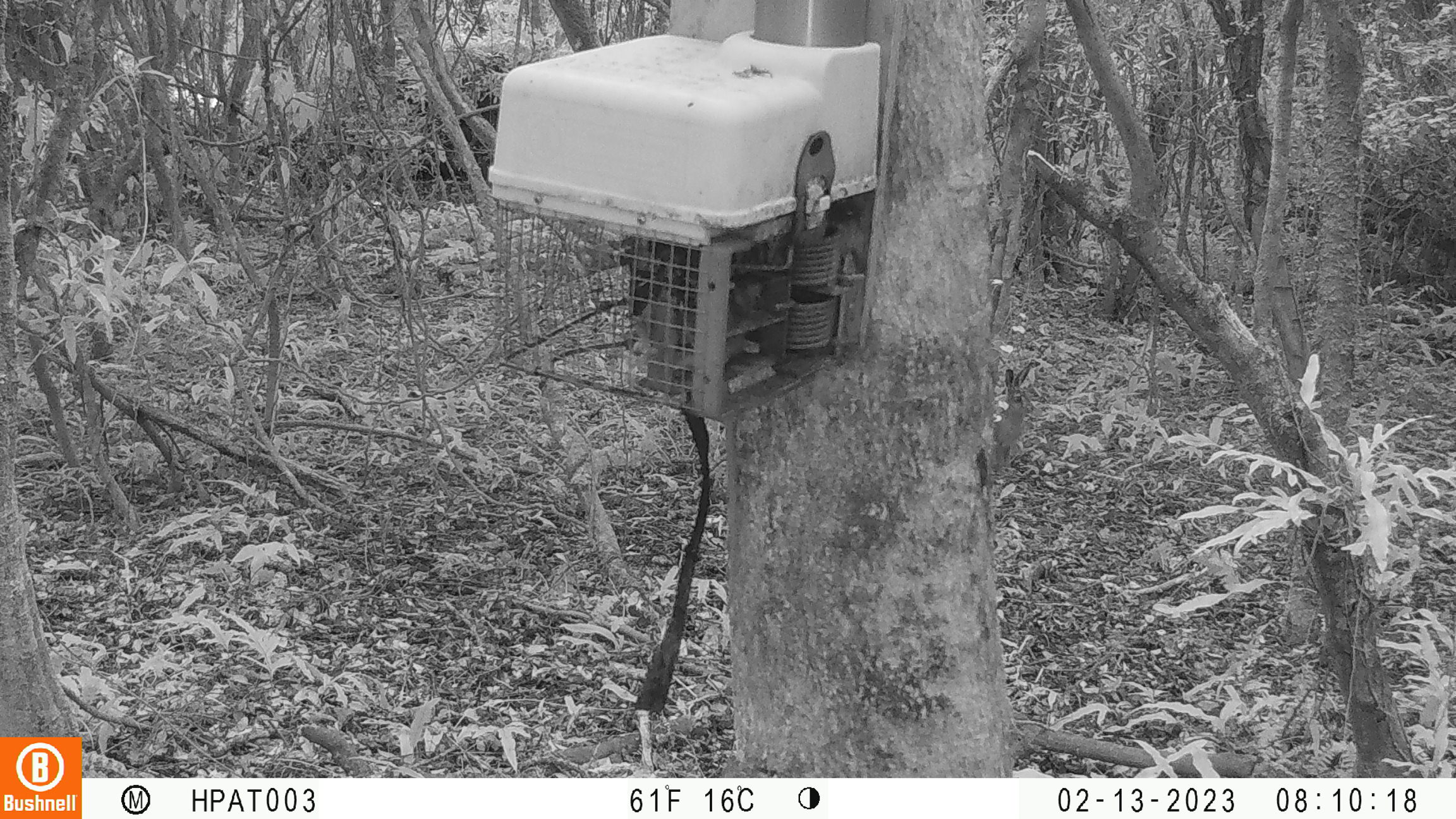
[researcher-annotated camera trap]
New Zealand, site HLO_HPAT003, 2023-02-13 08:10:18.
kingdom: Animalia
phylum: Chordata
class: Mammalia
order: Lagomorpha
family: Leporidae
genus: Lepus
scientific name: Lepus europaeus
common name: brown hare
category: hare